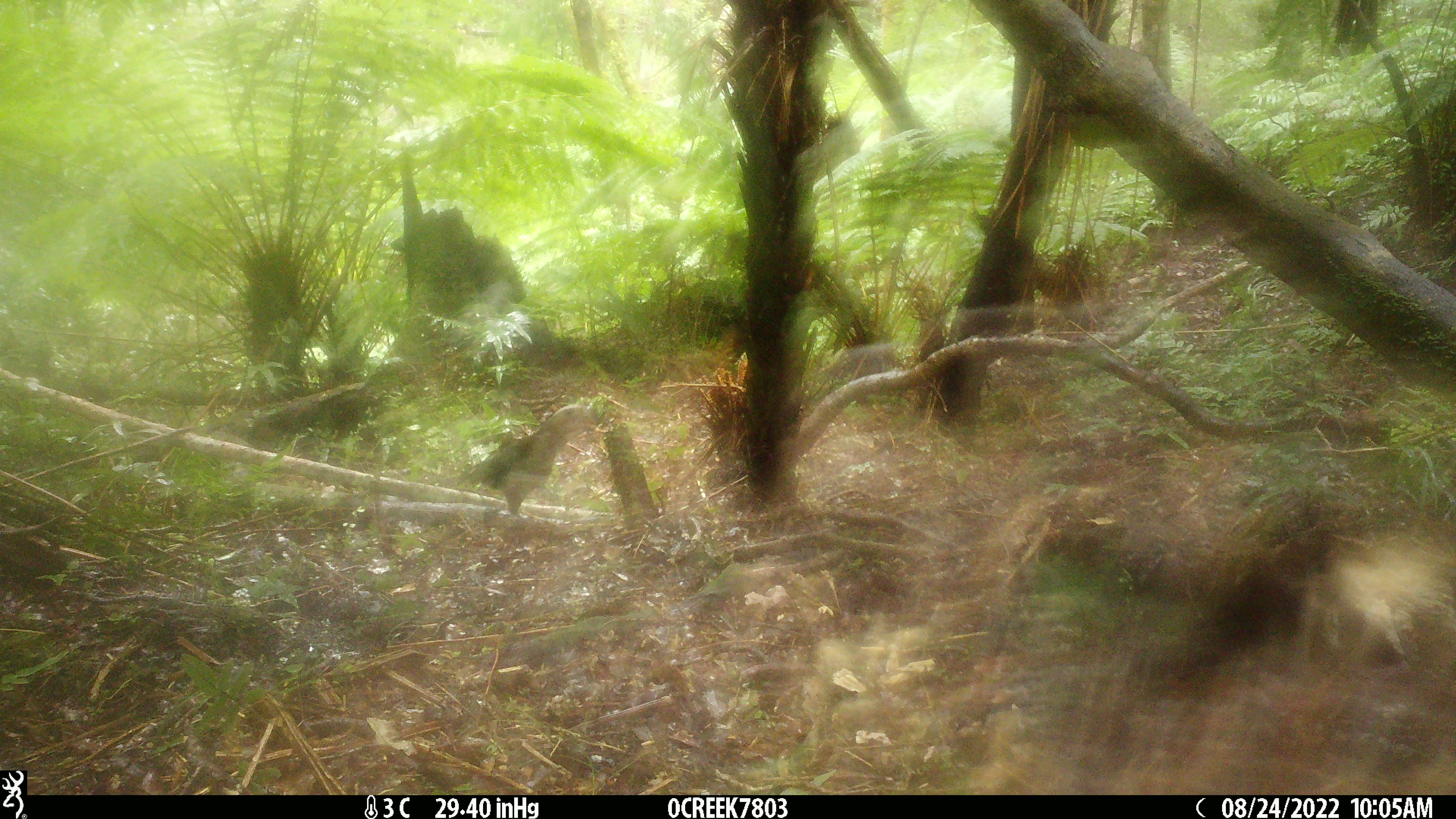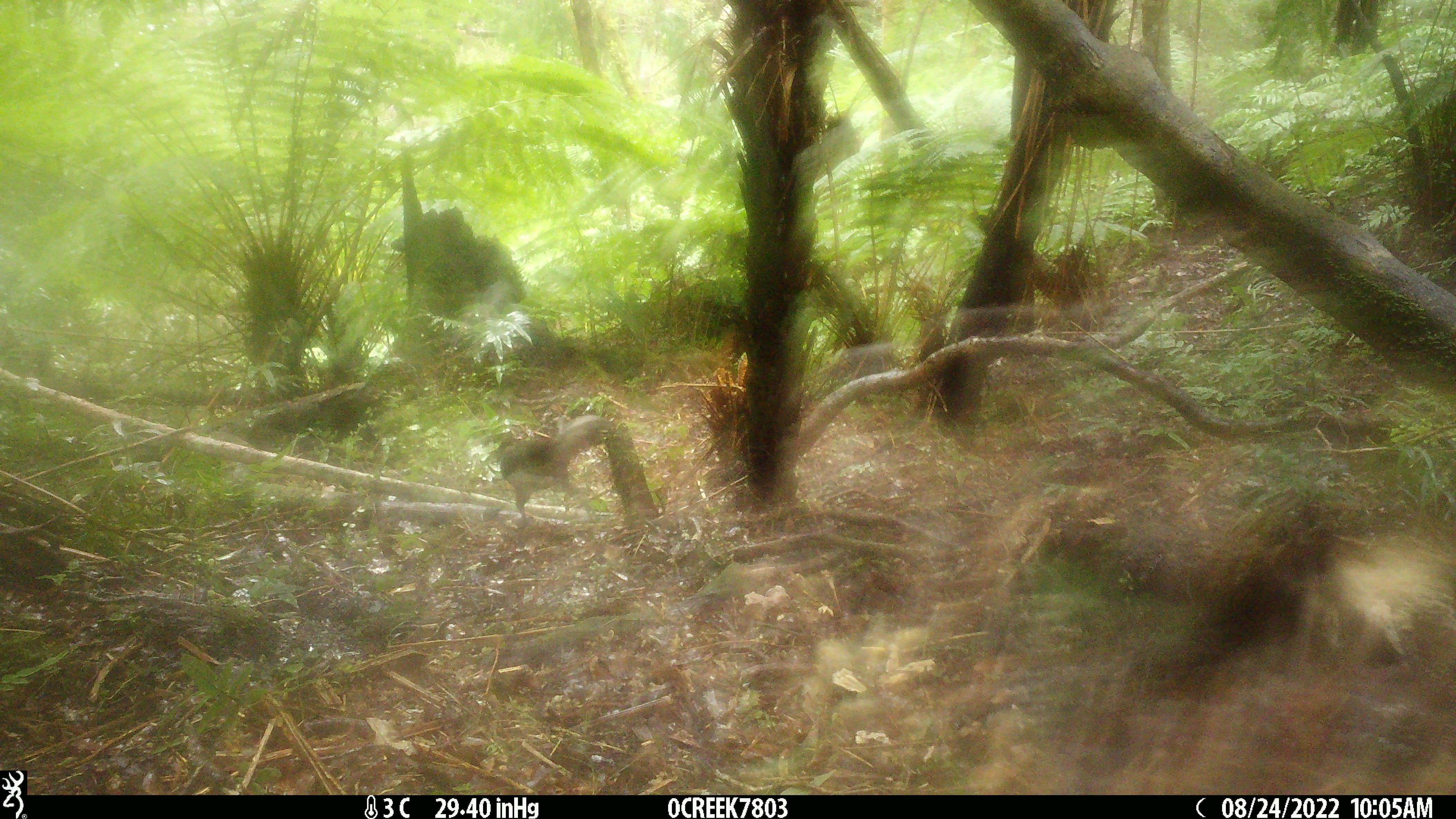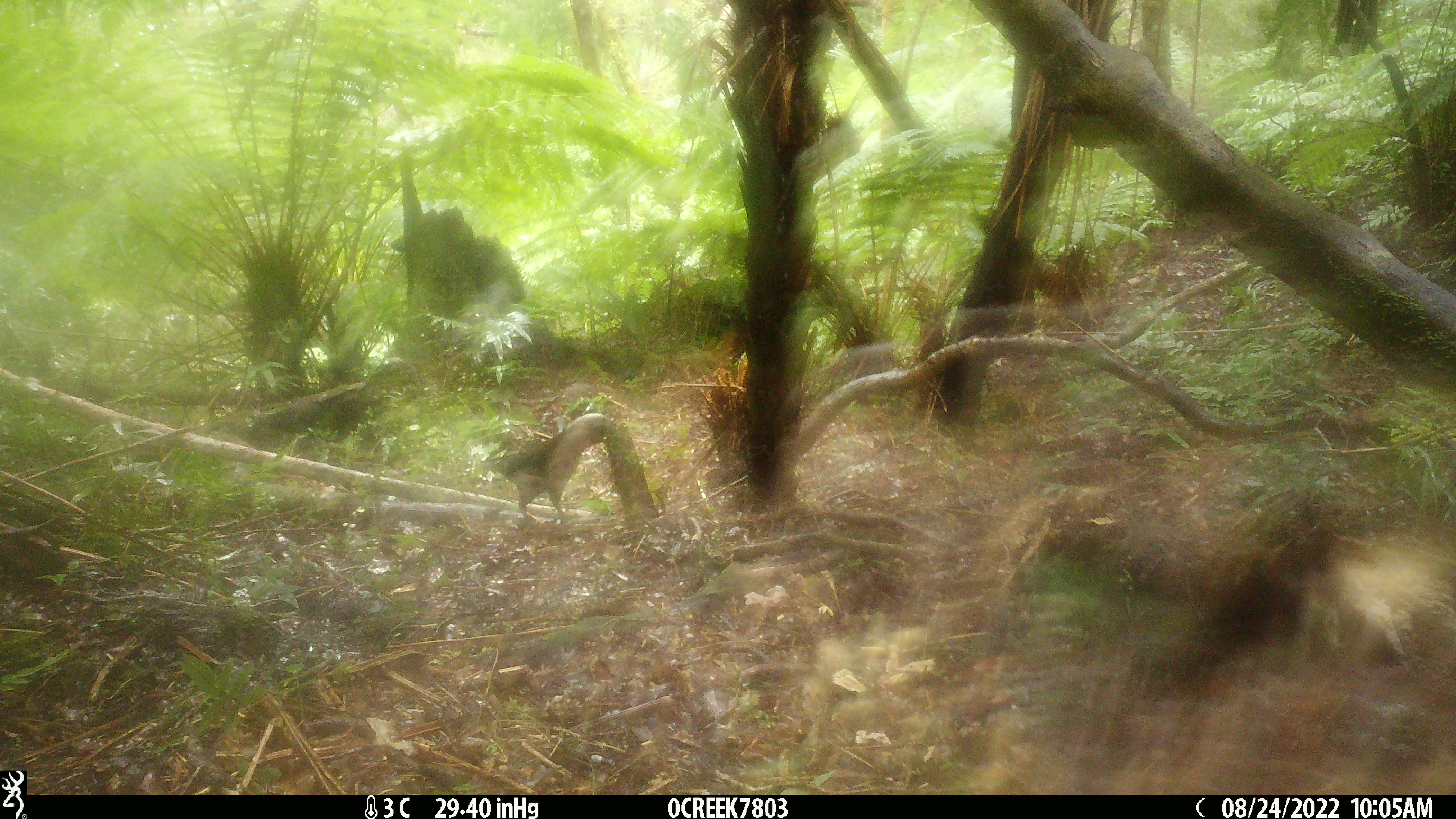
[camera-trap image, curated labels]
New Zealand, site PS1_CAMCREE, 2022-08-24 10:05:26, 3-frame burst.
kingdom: Animalia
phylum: Chordata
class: Aves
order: Psittaciformes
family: Strigopidae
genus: Nestor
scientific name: Nestor meridionalis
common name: kaka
Kaka (Nestor meridionalis).